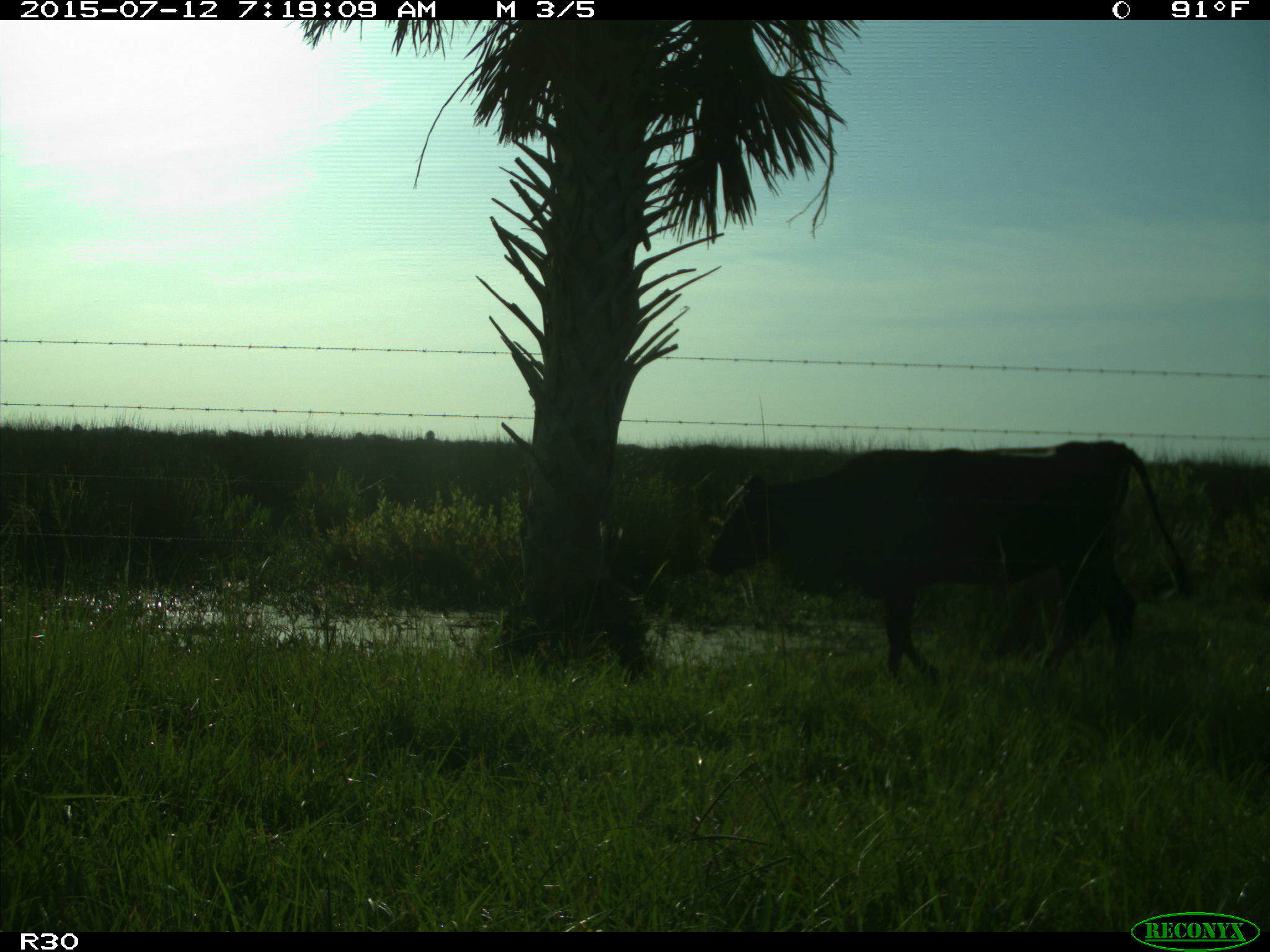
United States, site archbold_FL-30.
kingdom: Animalia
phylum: Chordata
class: Mammalia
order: Artiodactyla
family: Bovidae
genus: Bos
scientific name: Bos taurus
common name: domestic cow